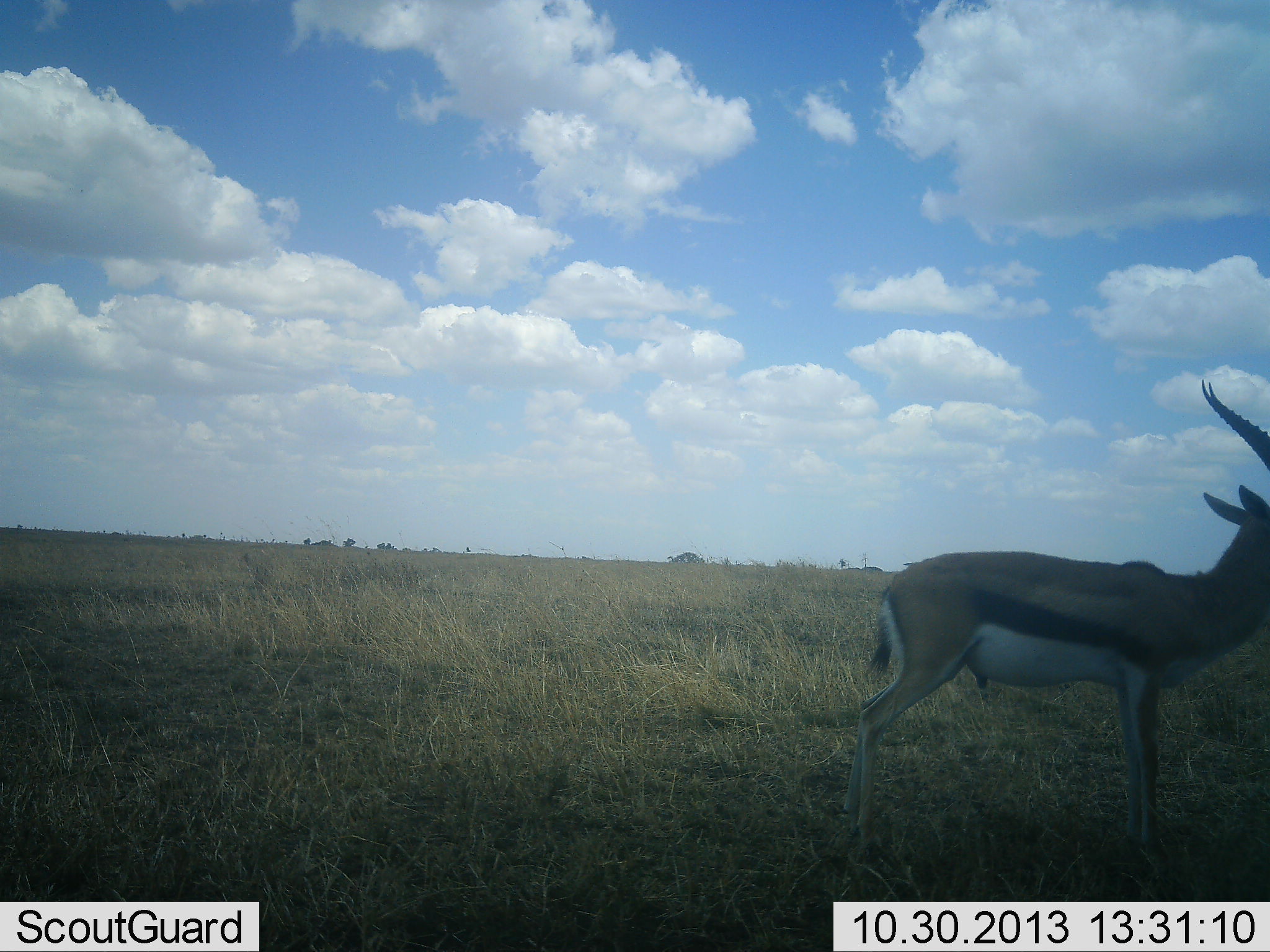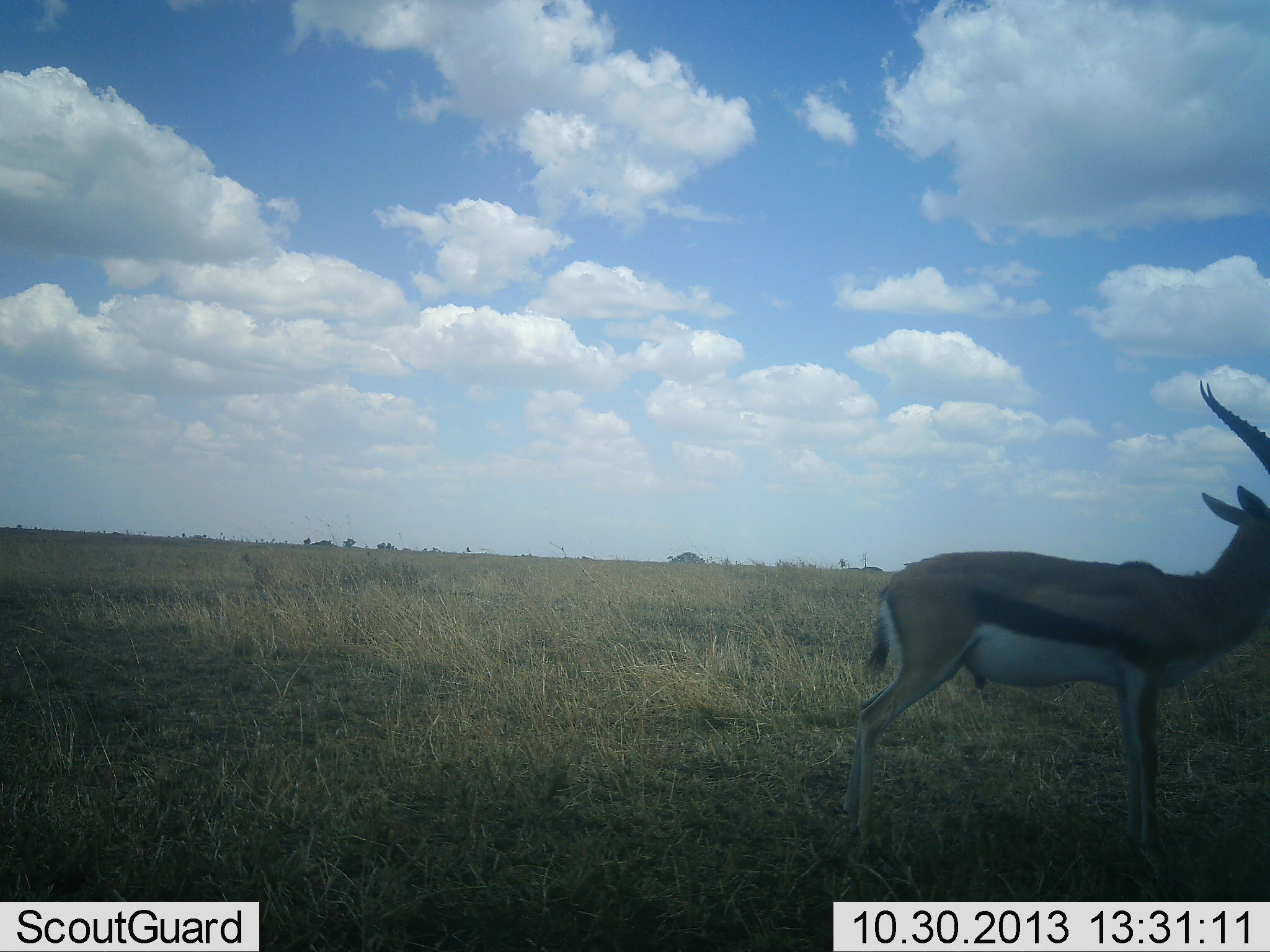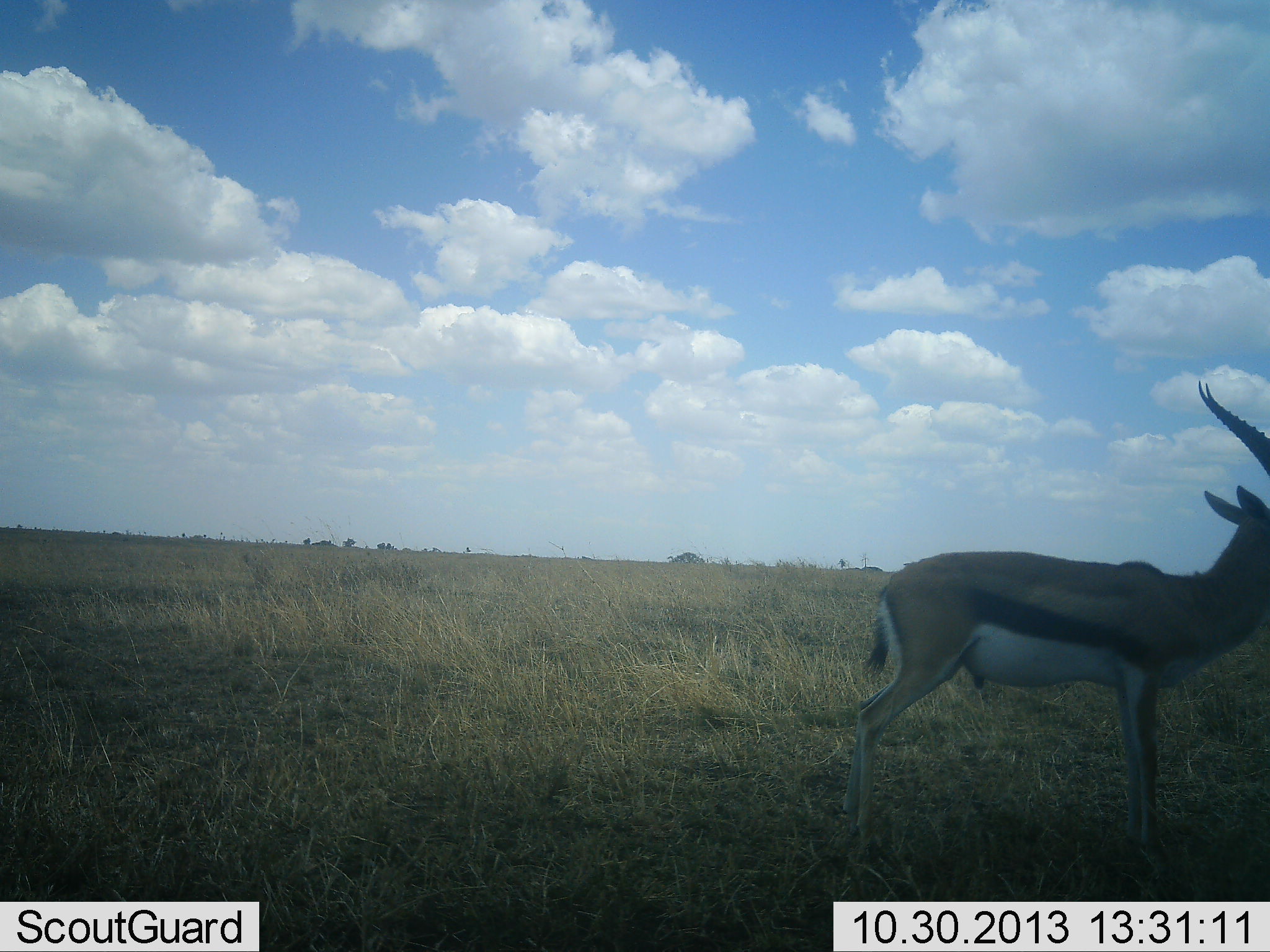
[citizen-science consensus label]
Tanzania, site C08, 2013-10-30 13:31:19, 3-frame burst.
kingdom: Animalia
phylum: Chordata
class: Mammalia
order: Artiodactyla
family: Bovidae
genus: Eudorcas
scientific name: Eudorcas thomsonii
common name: thomson's gazelle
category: gazellethomsons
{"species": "gazellethomsons (thomson's gazelle) (Eudorcas thomsonii)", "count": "1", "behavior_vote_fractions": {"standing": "100%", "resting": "10%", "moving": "0%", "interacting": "0%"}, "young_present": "0%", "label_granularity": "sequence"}